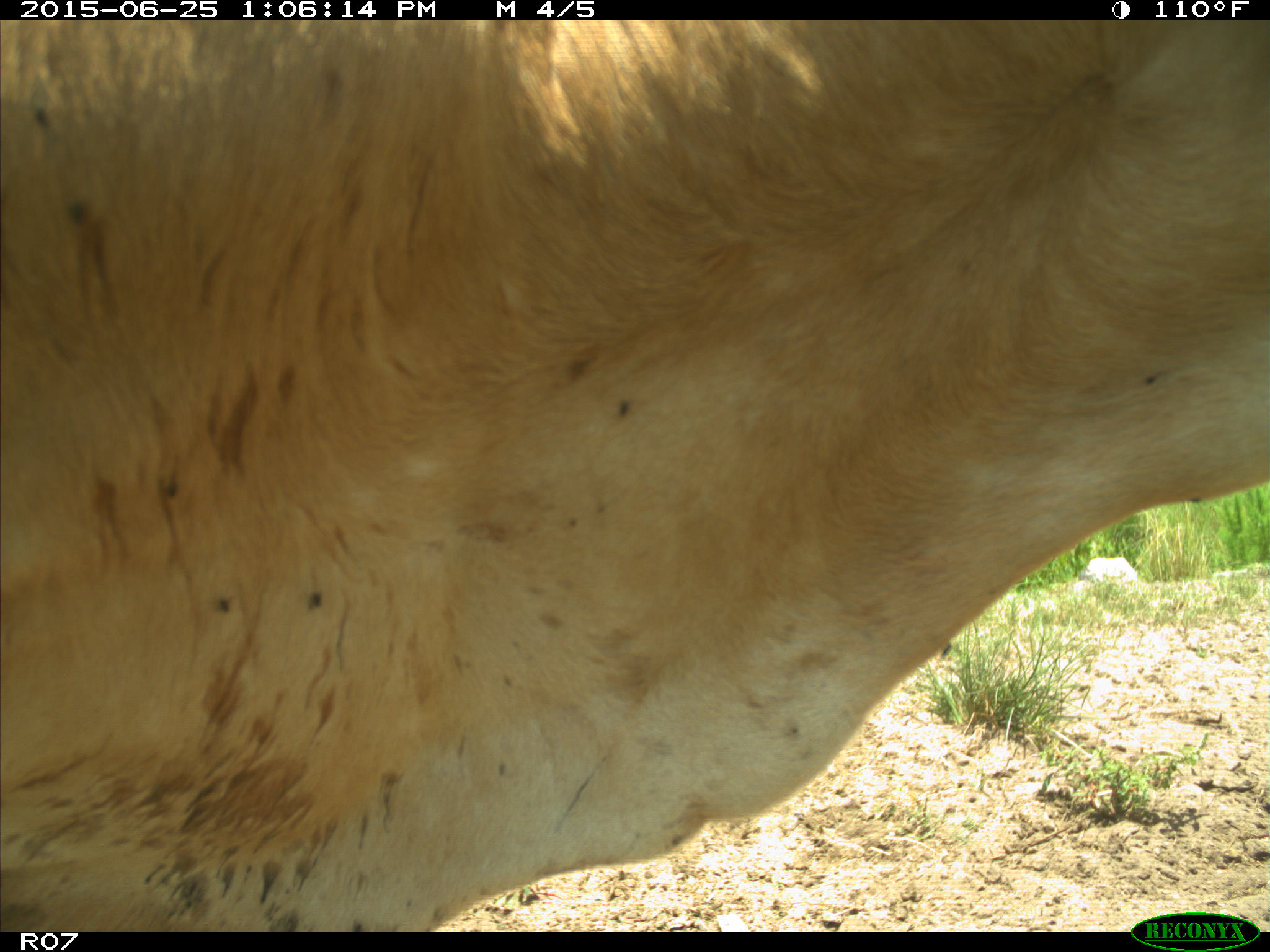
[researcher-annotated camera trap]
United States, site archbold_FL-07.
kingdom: Animalia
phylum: Chordata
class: Mammalia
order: Artiodactyla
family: Bovidae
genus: Bos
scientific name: Bos taurus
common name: domestic cow